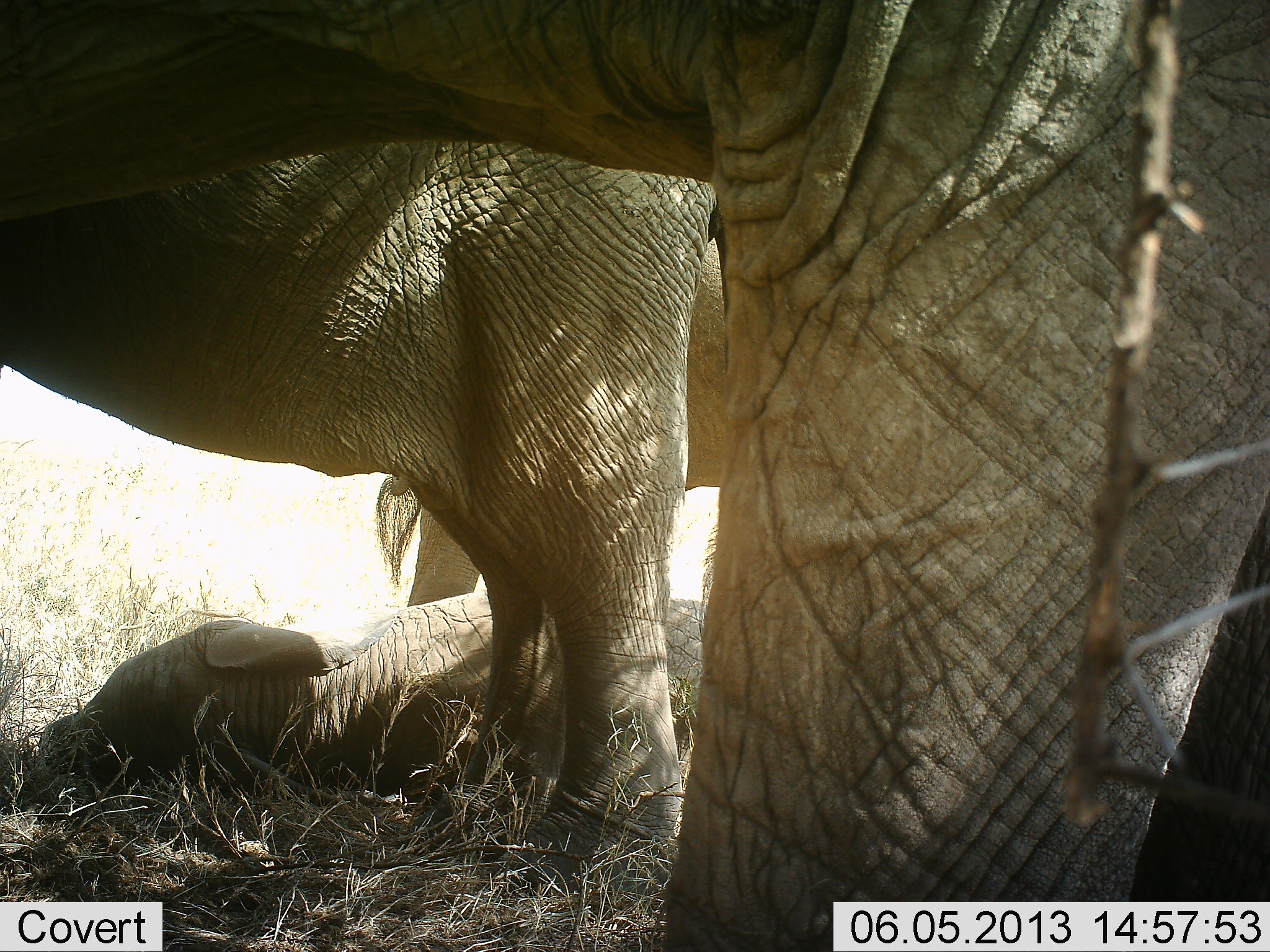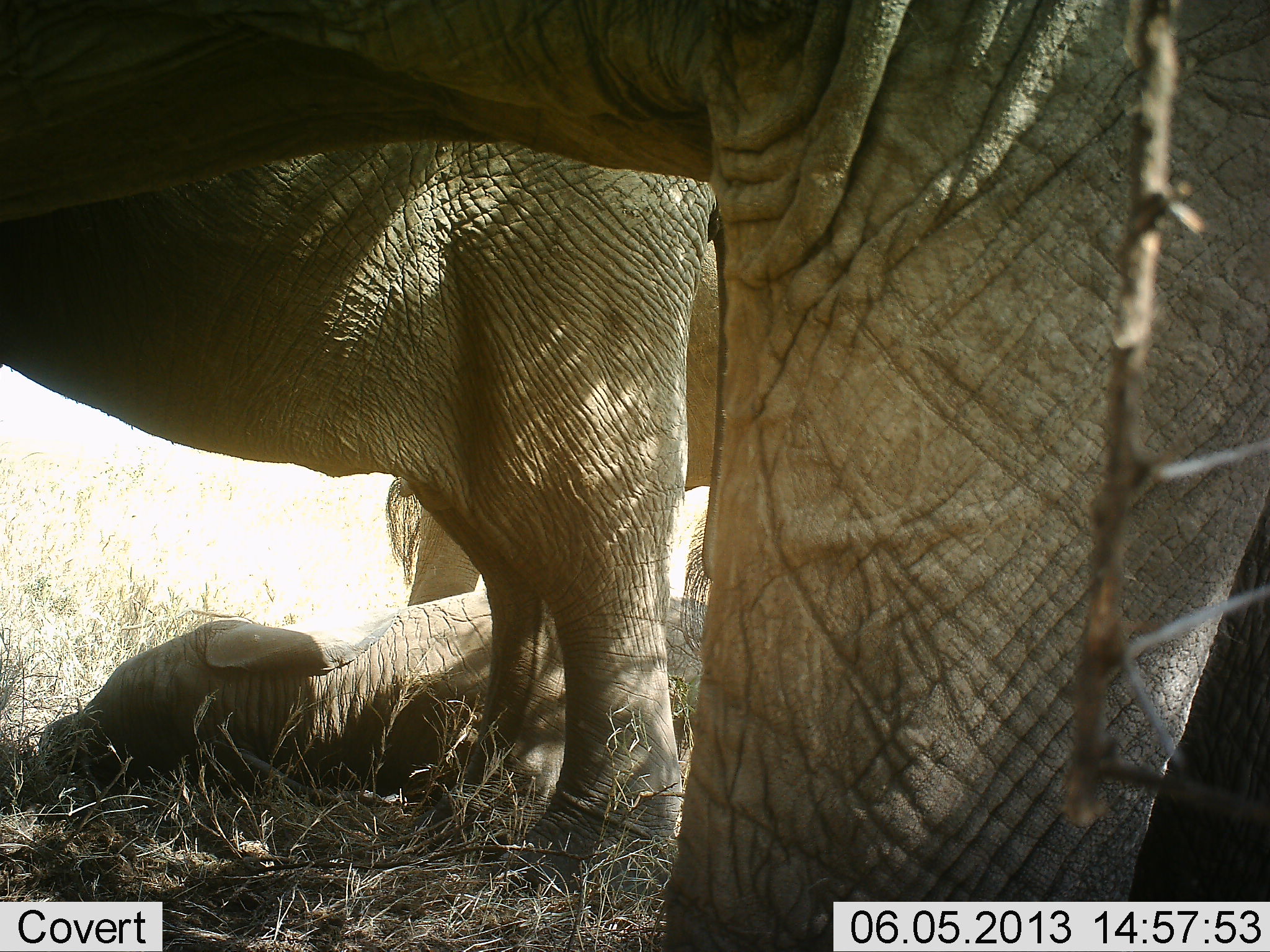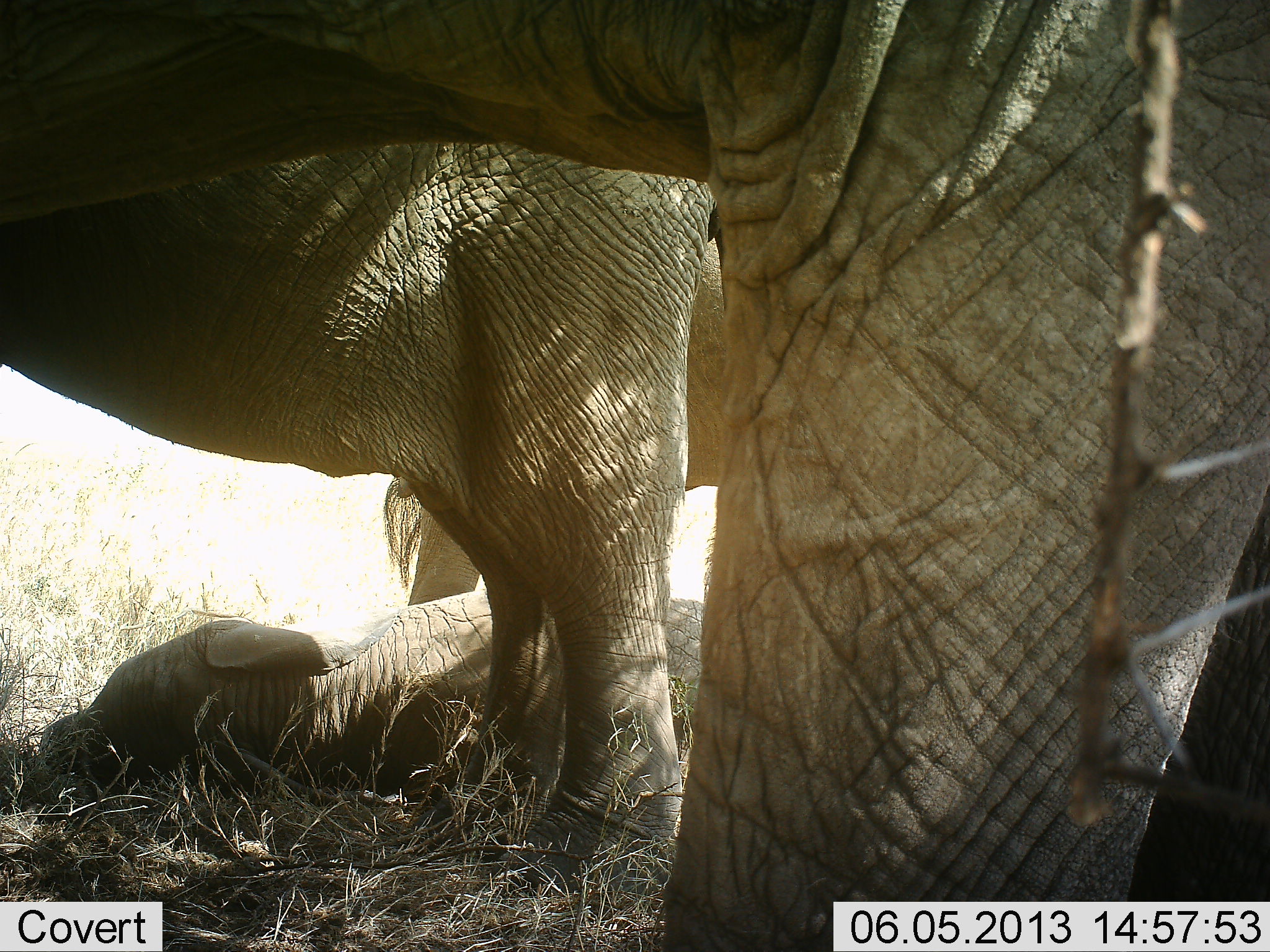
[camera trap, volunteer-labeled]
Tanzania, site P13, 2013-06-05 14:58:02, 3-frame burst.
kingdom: Animalia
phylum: Chordata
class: Mammalia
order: Proboscidea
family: Elephantidae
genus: Loxodonta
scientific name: Loxodonta africana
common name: african bush elephant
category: elephant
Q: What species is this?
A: Elephant (african bush elephant) (Loxodonta africana).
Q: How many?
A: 4.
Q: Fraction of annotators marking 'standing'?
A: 100%.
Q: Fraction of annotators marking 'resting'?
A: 100%.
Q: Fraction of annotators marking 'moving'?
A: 0%.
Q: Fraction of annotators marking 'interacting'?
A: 0%.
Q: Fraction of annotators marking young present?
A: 80%.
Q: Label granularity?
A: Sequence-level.